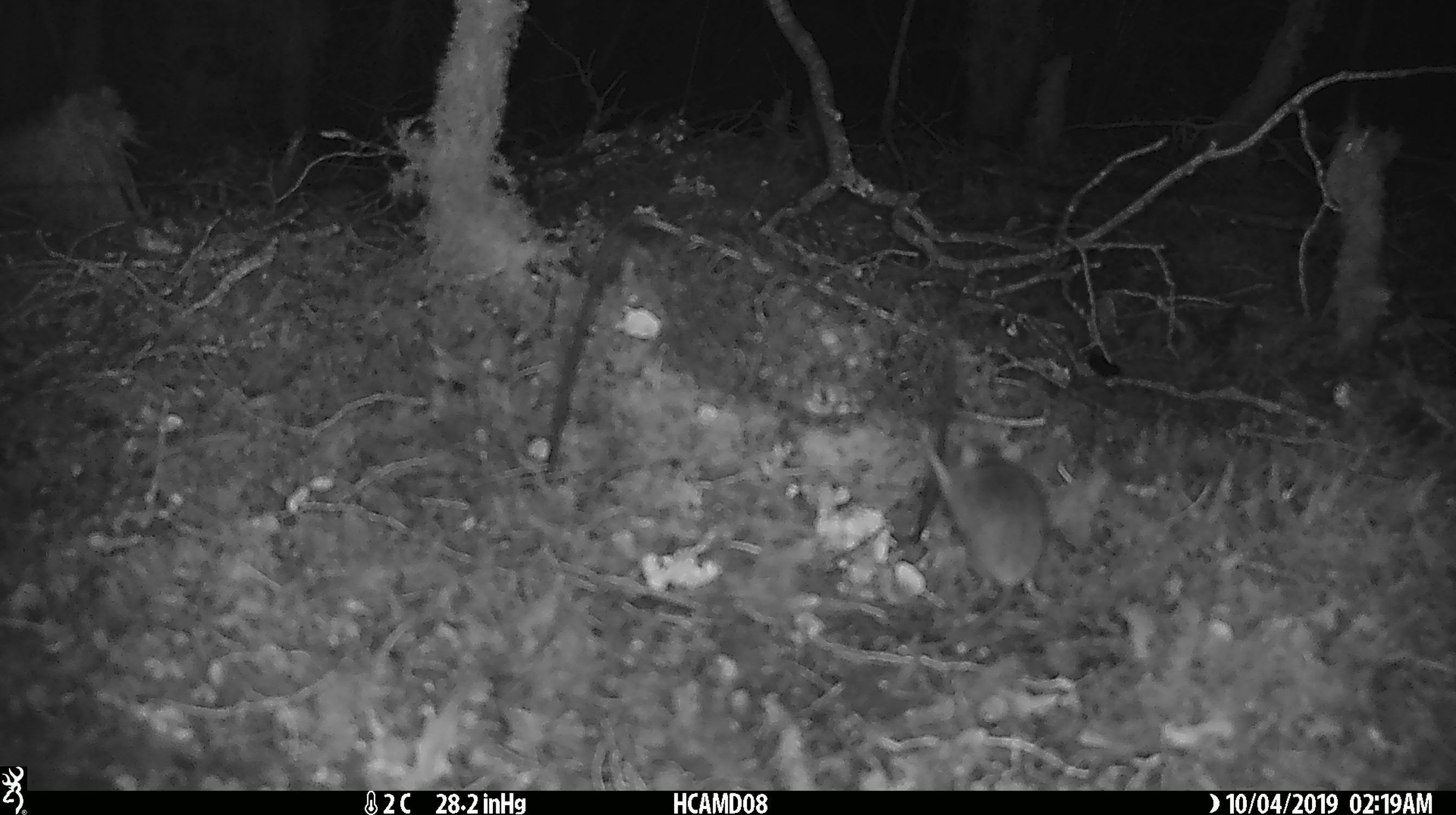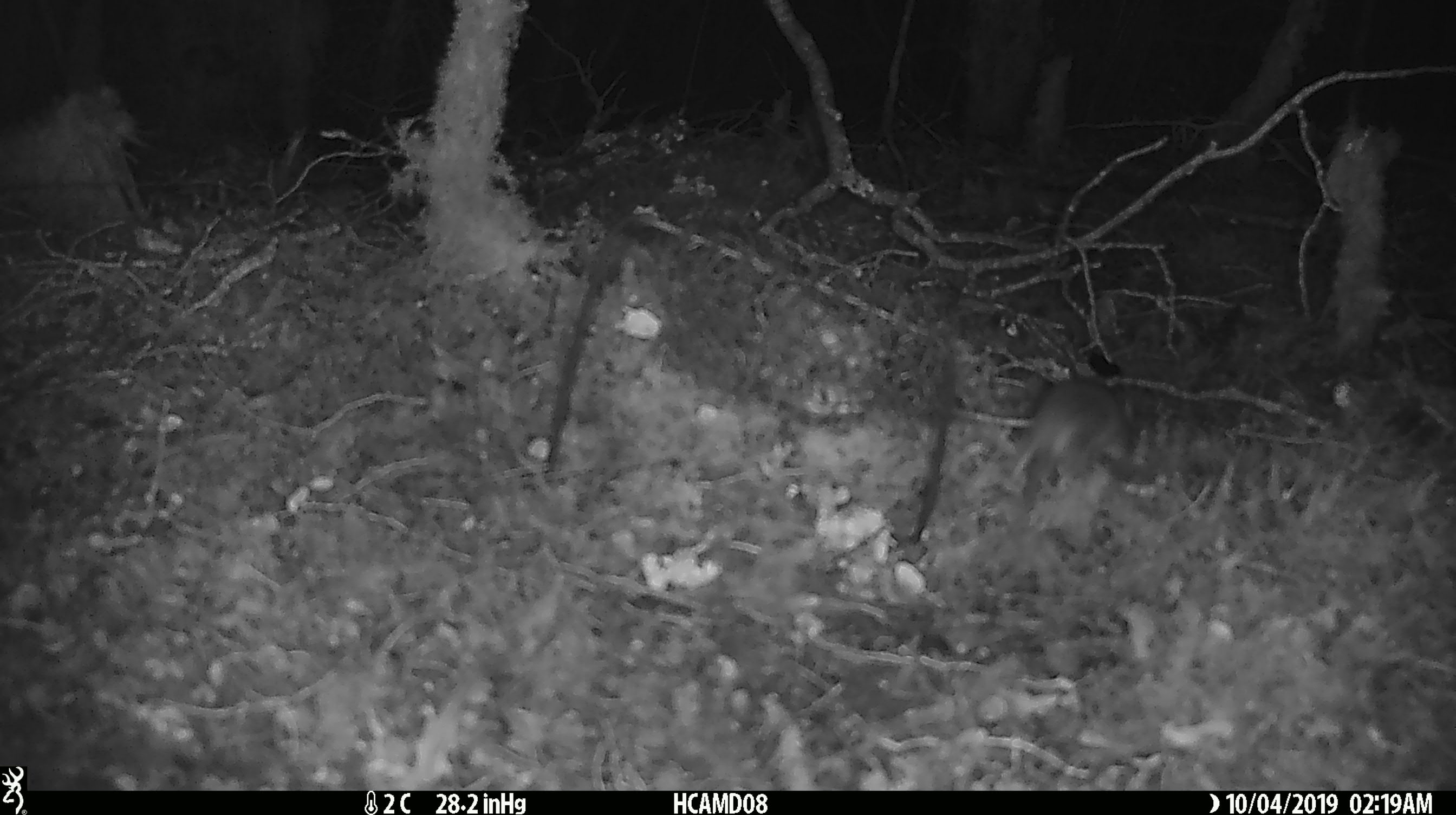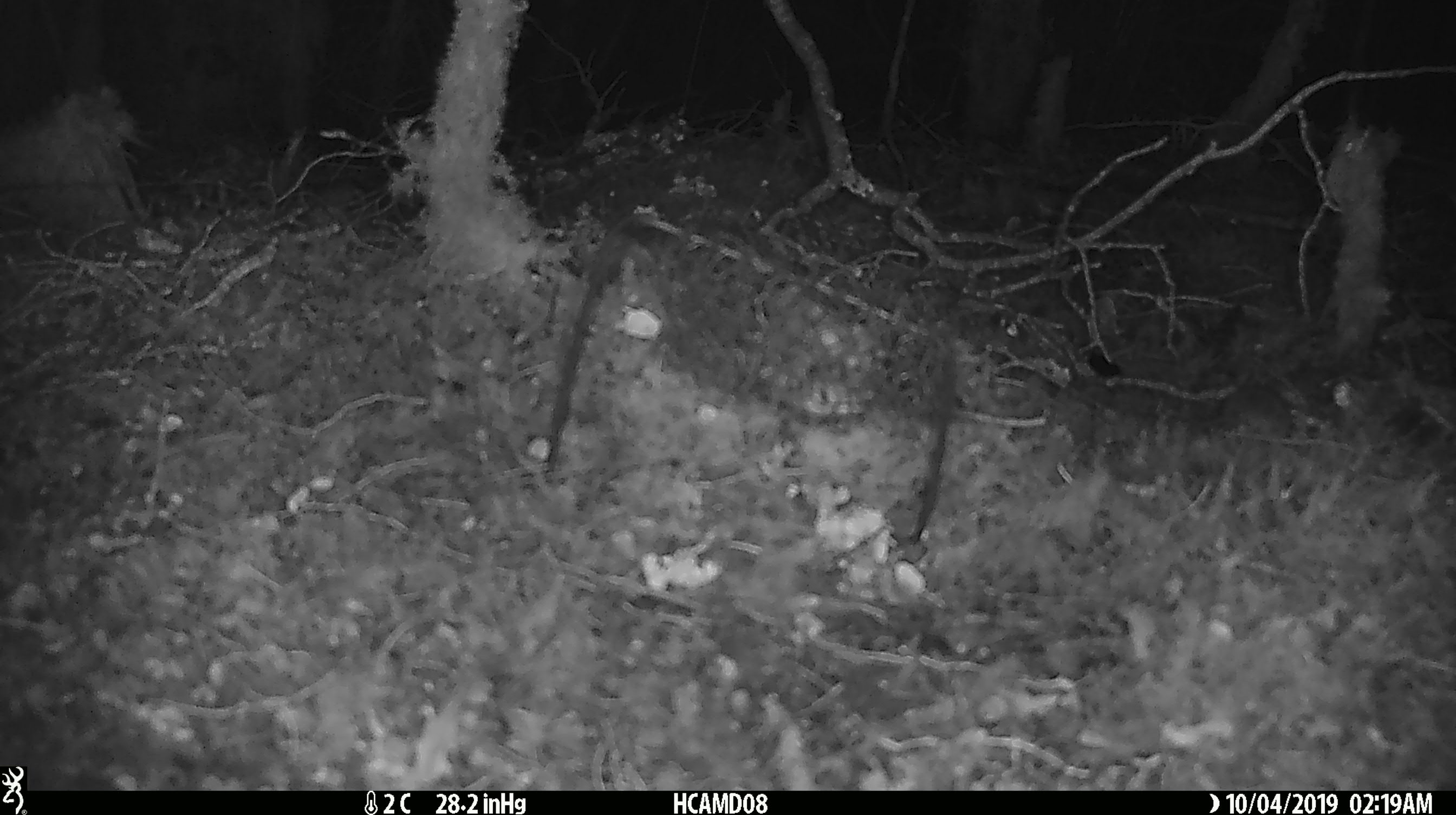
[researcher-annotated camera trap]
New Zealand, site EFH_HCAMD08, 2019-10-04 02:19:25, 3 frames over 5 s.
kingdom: Animalia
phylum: Chordata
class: Mammalia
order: Rodentia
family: Muridae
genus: Mus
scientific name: Mus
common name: mouse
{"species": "mouse (Mus)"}